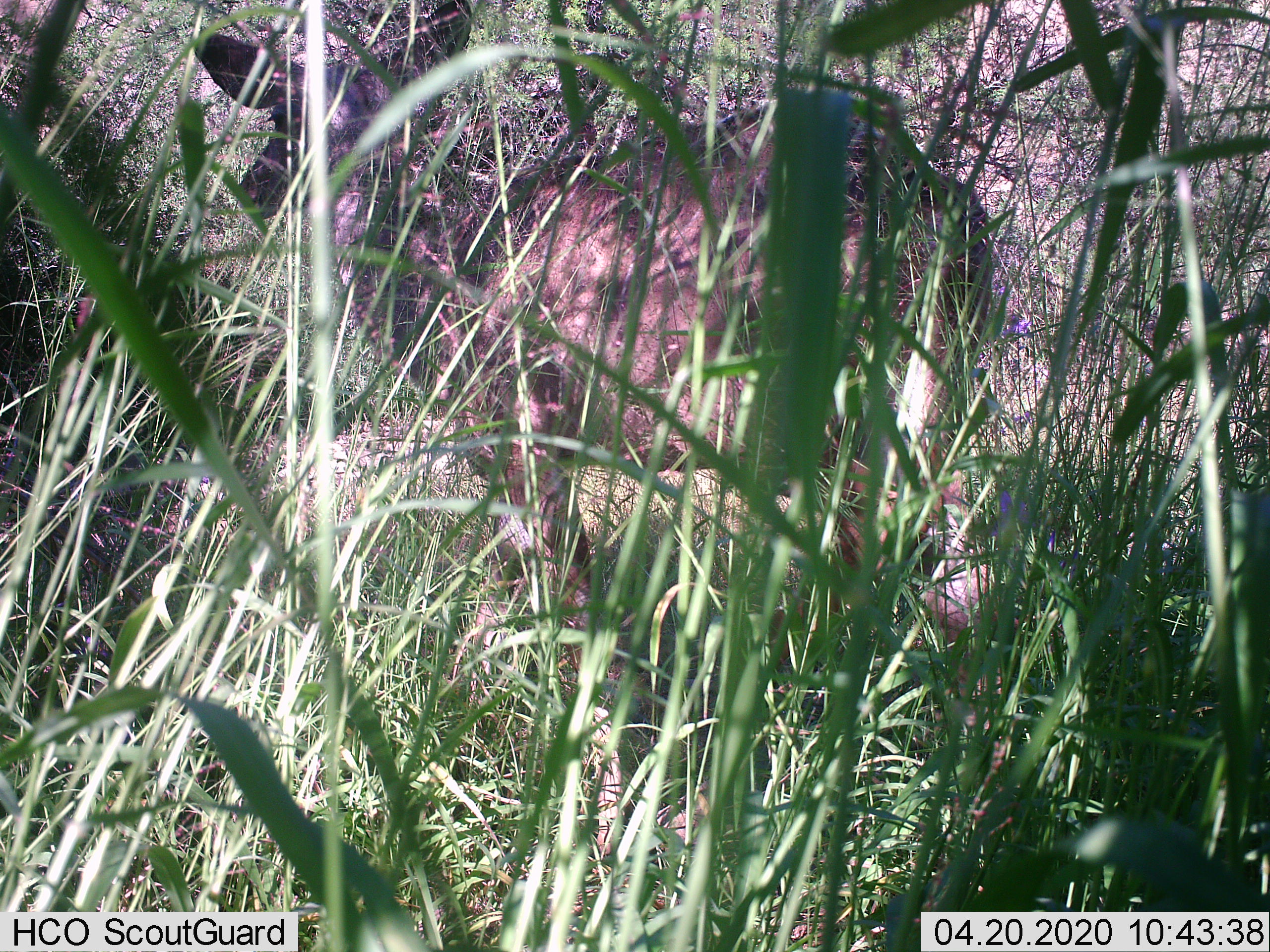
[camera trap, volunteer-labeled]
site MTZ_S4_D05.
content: unidentified animal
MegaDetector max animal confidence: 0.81